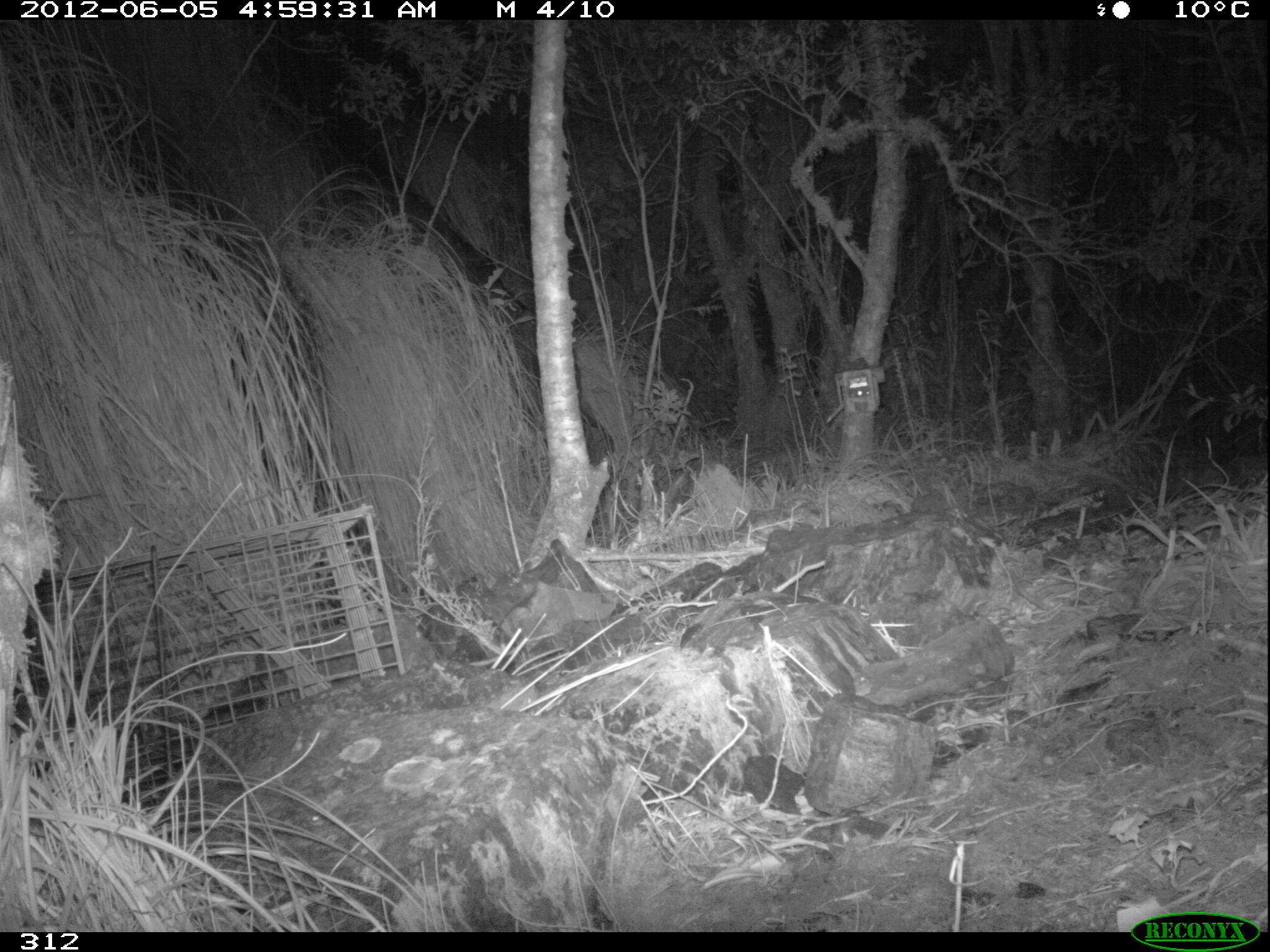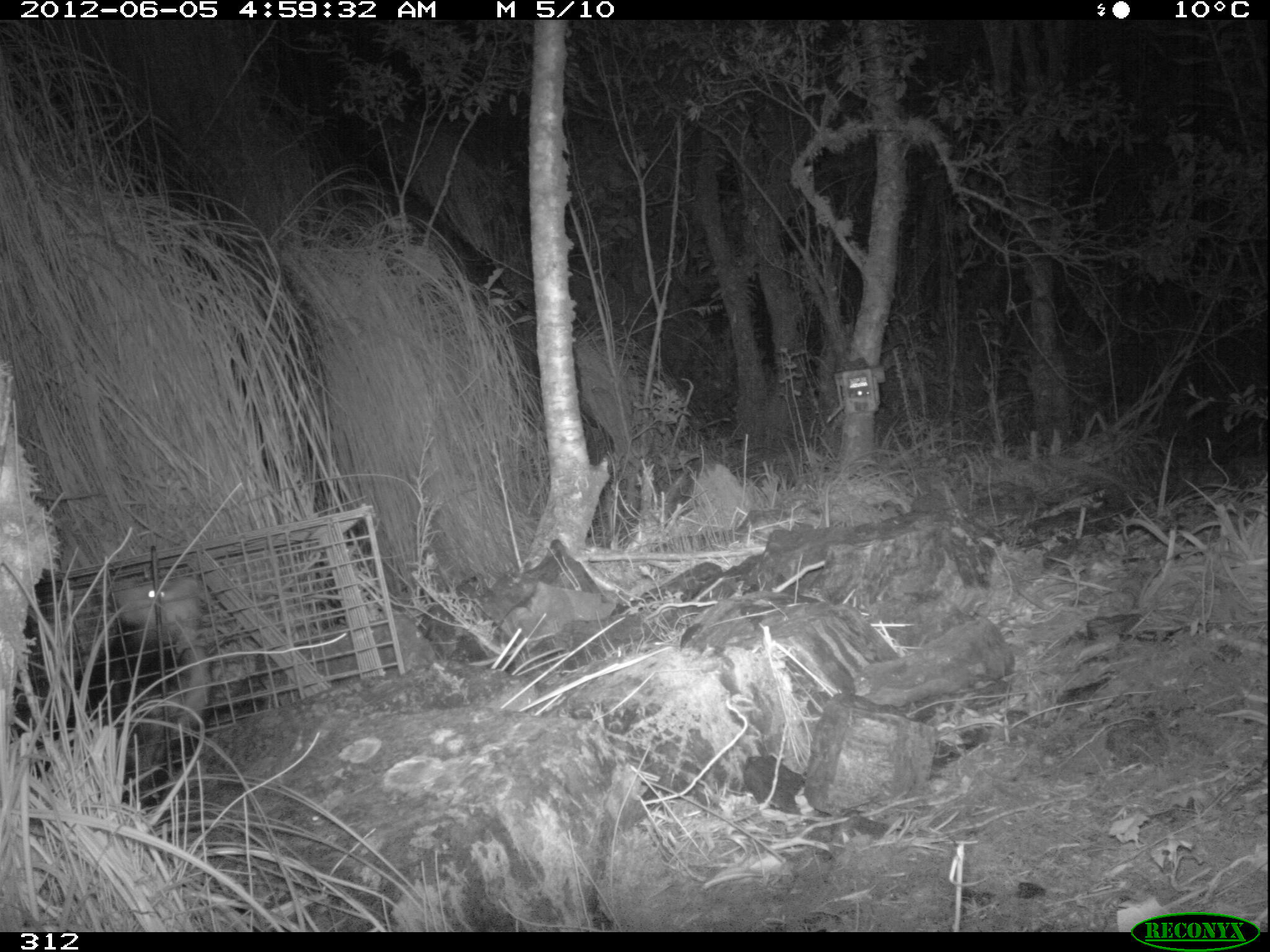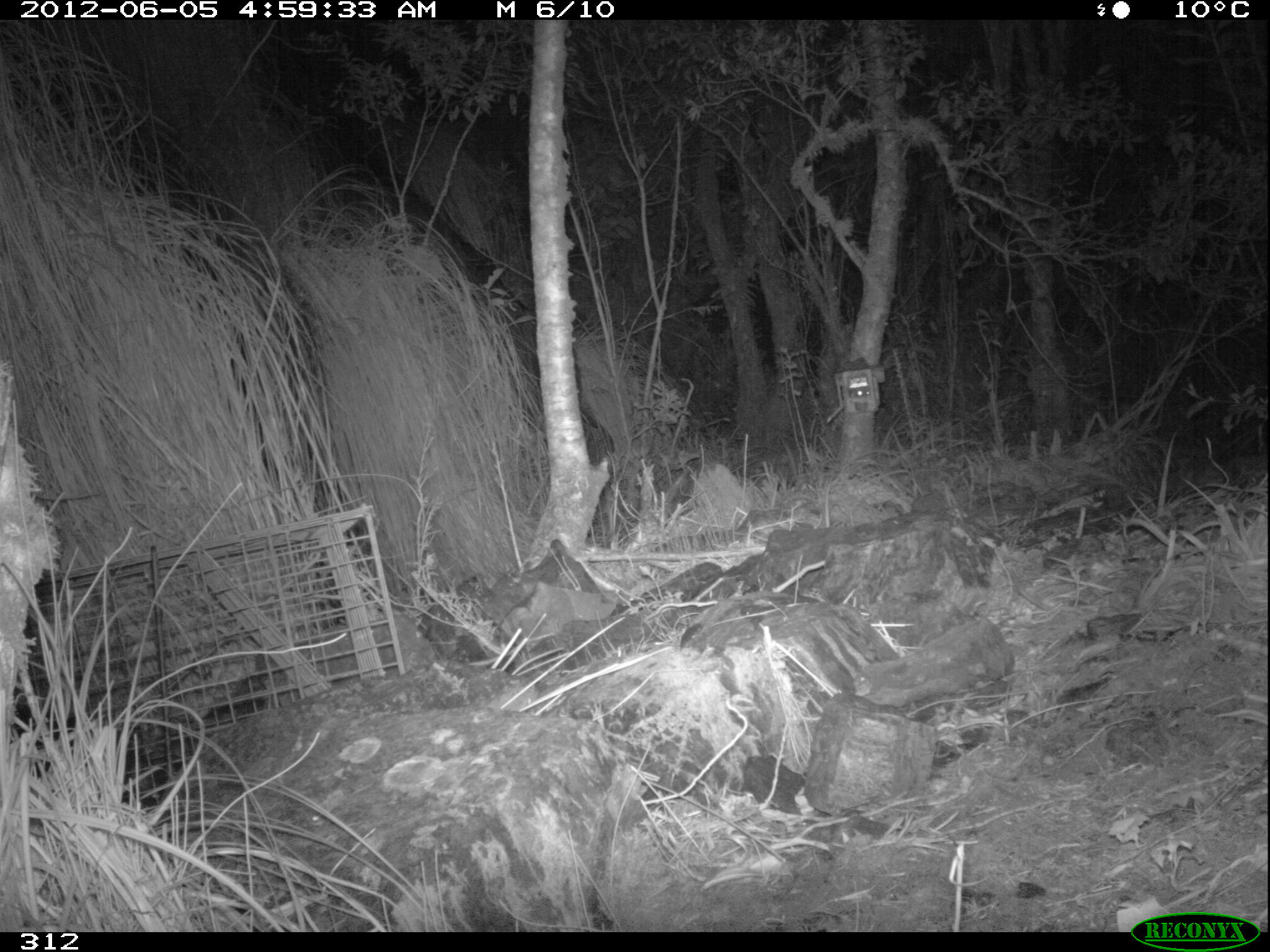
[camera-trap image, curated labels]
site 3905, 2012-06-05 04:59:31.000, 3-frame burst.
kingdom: Animalia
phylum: Chordata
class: Mammalia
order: Didelphimorphia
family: Didelphidae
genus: Didelphis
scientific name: Didelphis pernigra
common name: andean white-eared opossum